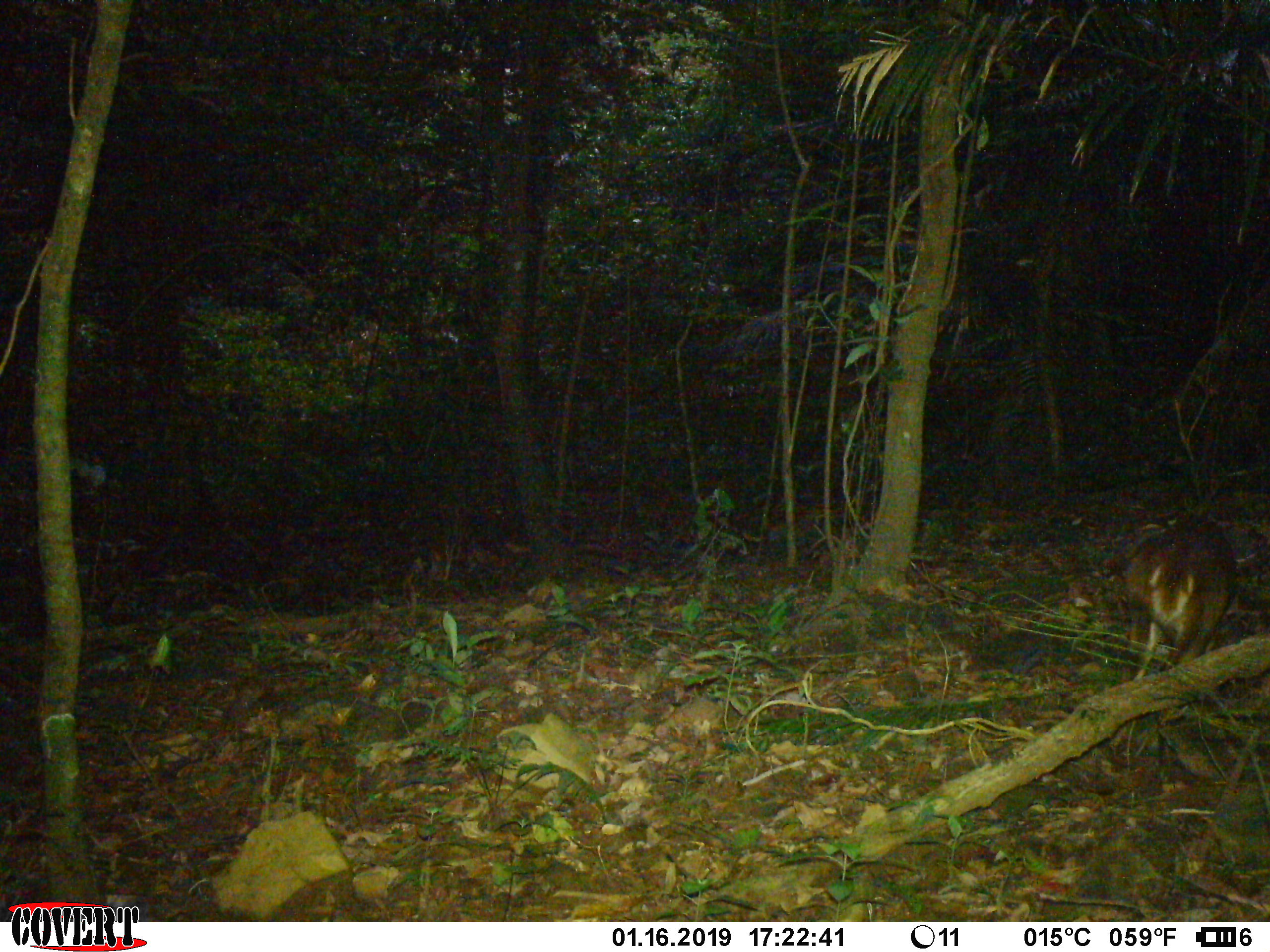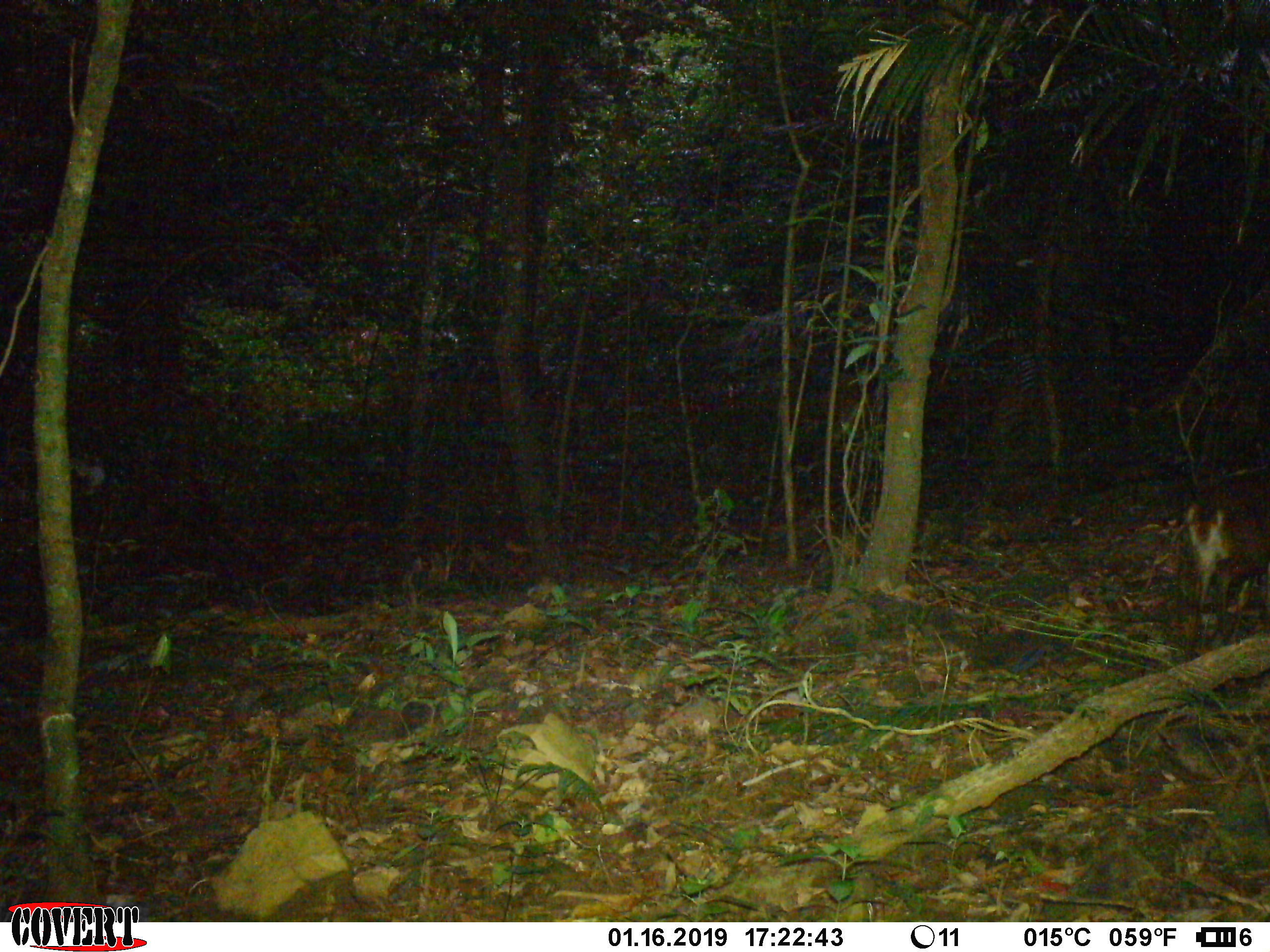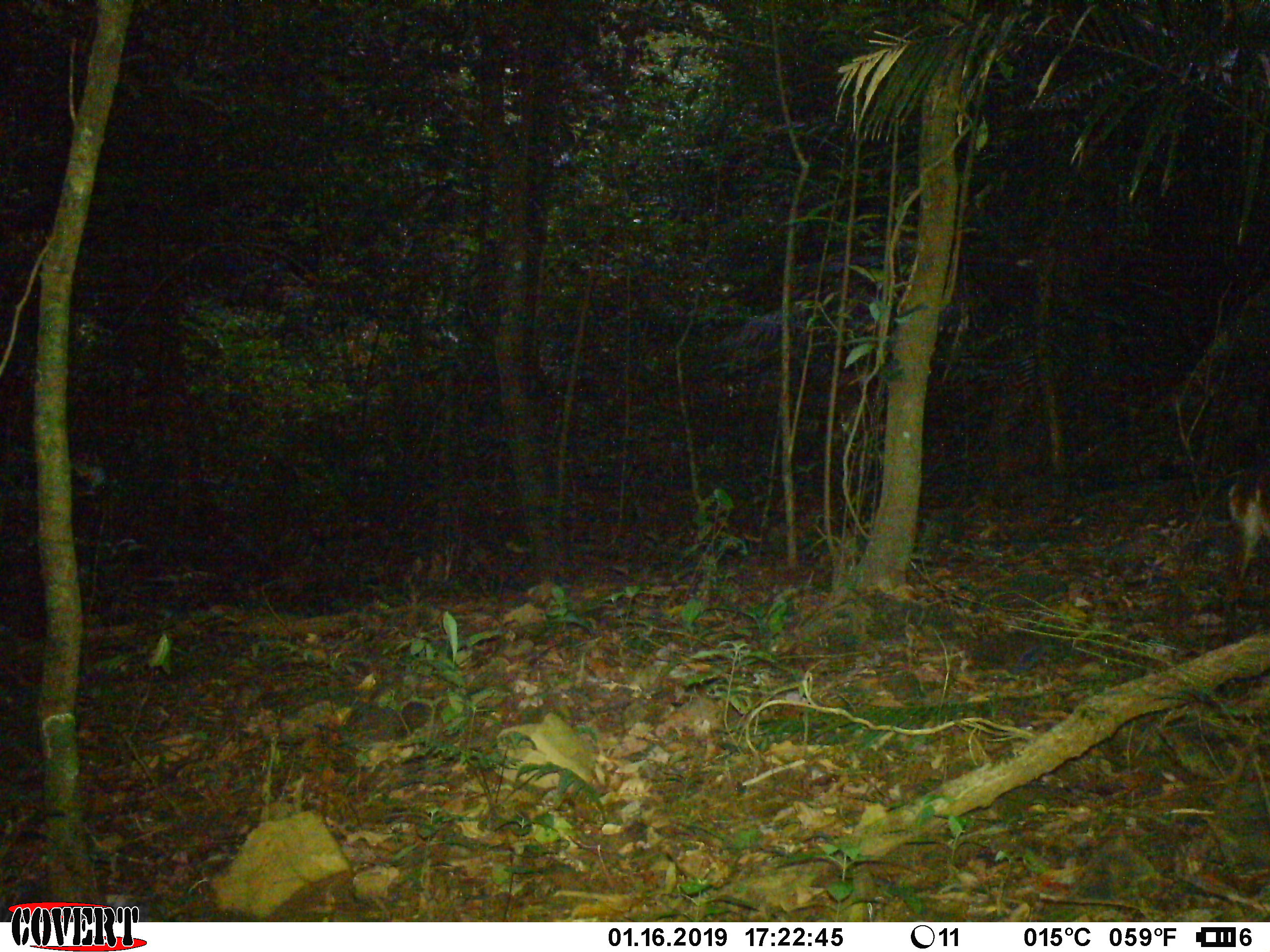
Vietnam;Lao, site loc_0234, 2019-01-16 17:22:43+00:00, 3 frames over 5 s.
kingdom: Animalia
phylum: Chordata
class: Mammalia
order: Artiodactyla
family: Cervidae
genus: Muntiacus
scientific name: Muntiacus vuquangensis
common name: large-antlered muntjac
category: large antlered muntjac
Large antlered muntjac (large-antlered muntjac) (Muntiacus vuquangensis). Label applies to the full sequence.